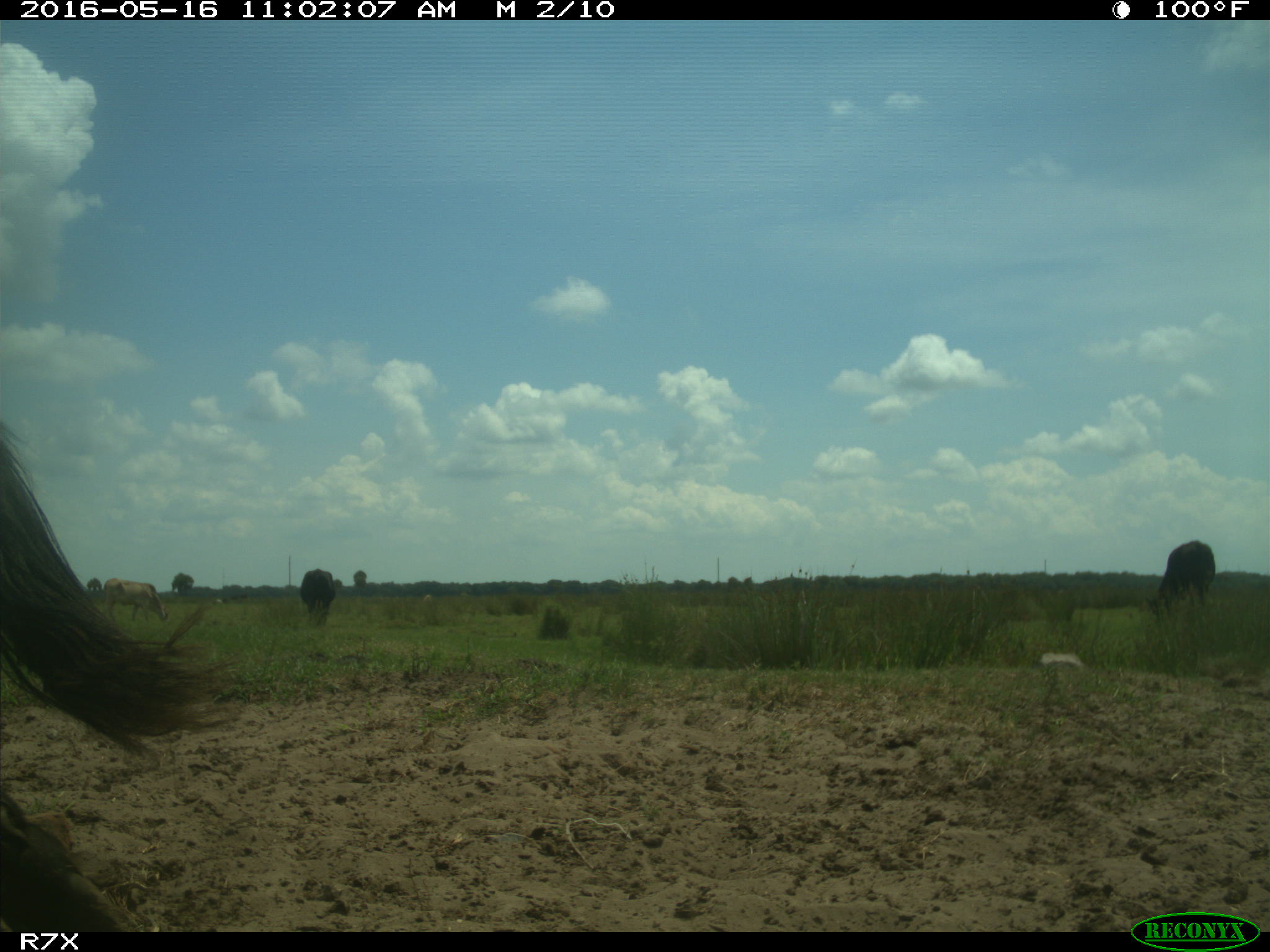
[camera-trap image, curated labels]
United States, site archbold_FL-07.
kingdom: Animalia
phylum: Chordata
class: Mammalia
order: Artiodactyla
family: Bovidae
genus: Bos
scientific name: Bos taurus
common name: domestic cow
Bos taurus (domestic cow).